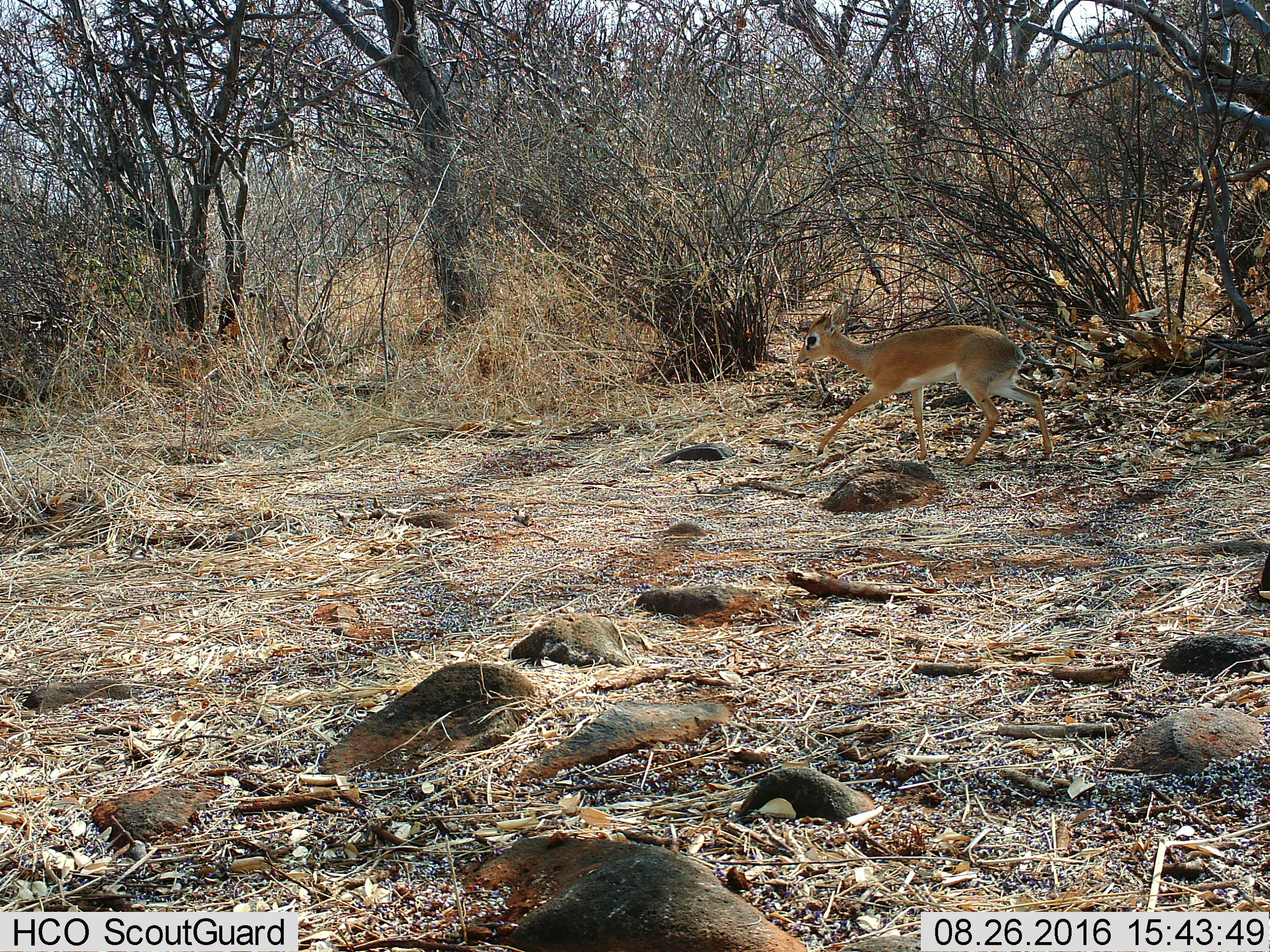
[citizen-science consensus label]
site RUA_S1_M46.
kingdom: Animalia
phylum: Chordata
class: Mammalia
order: Artiodactyla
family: Bovidae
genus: Madoqua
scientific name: Madoqua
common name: dik-dik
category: dikdik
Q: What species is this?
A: Dikdik (dik-dik) (Madoqua).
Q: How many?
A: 1.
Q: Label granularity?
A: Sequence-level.